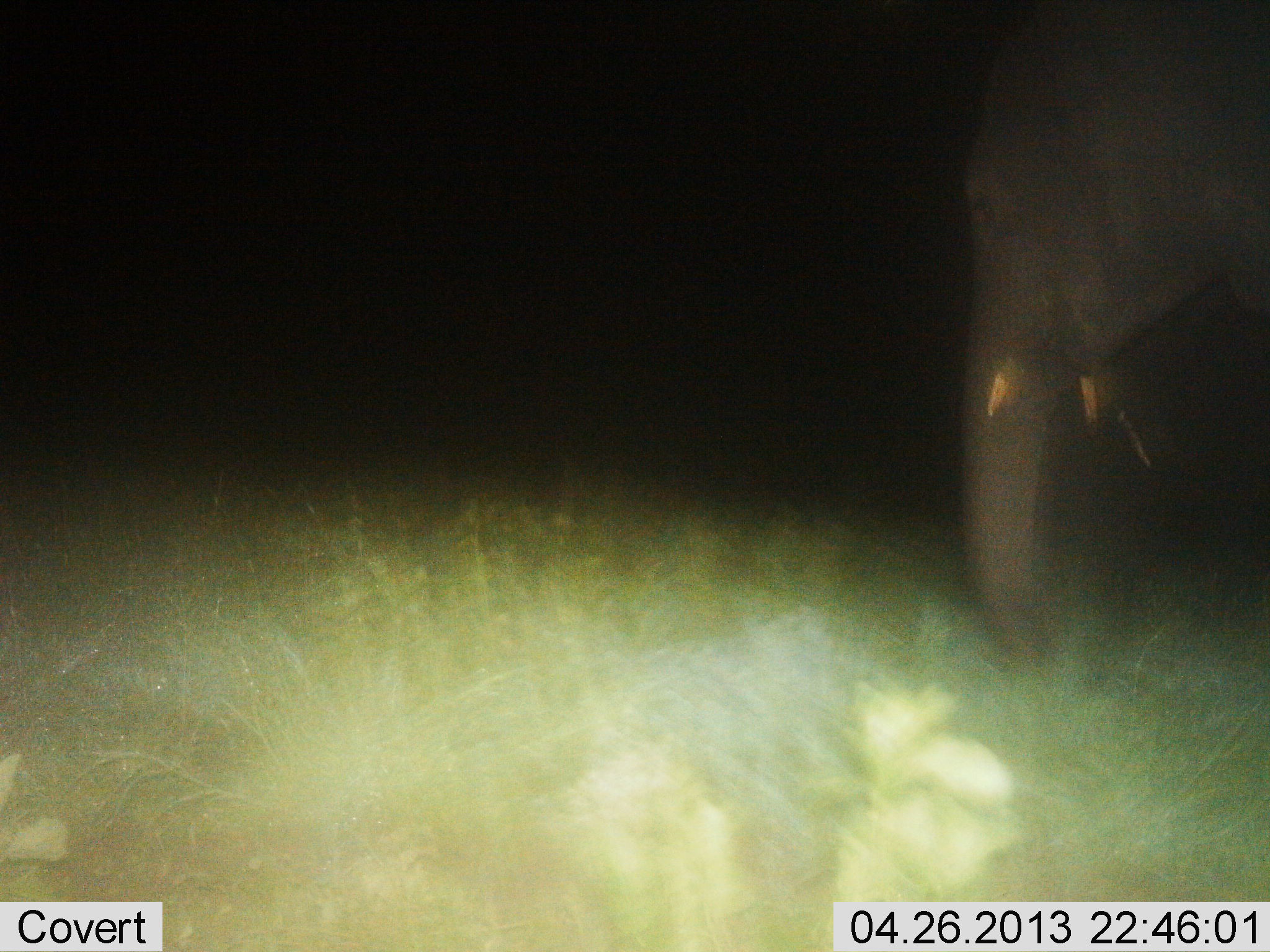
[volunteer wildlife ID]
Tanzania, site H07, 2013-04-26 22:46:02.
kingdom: Animalia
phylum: Chordata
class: Mammalia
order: Proboscidea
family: Elephantidae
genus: Loxodonta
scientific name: Loxodonta africana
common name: african bush elephant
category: elephant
Elephant (african bush elephant) (Loxodonta africana), count 1. Behavior (volunteer vote fractions): standing 68%, resting 0%, moving 32%, interacting 0%. Young present (vote fraction): 0%. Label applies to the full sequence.